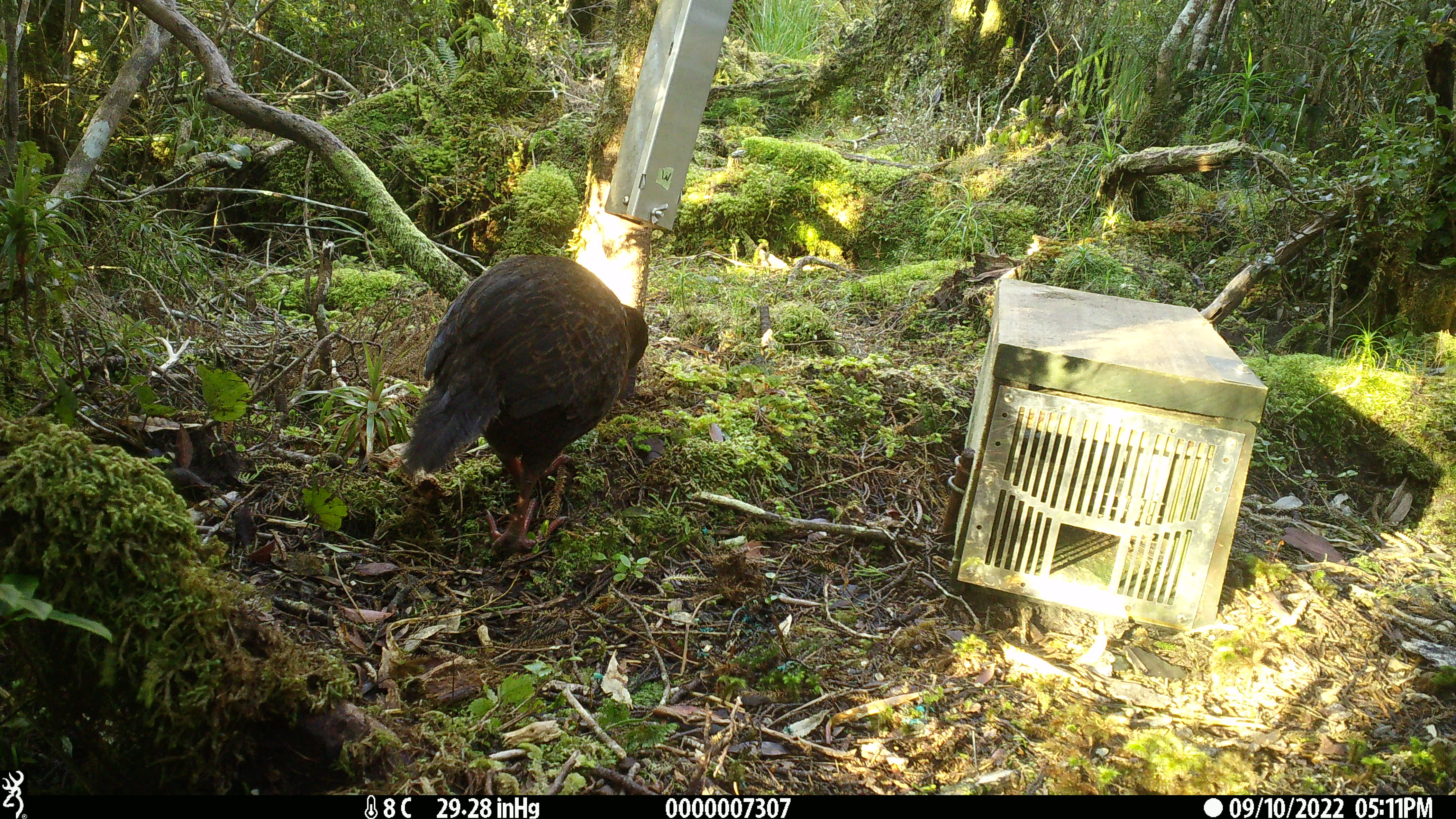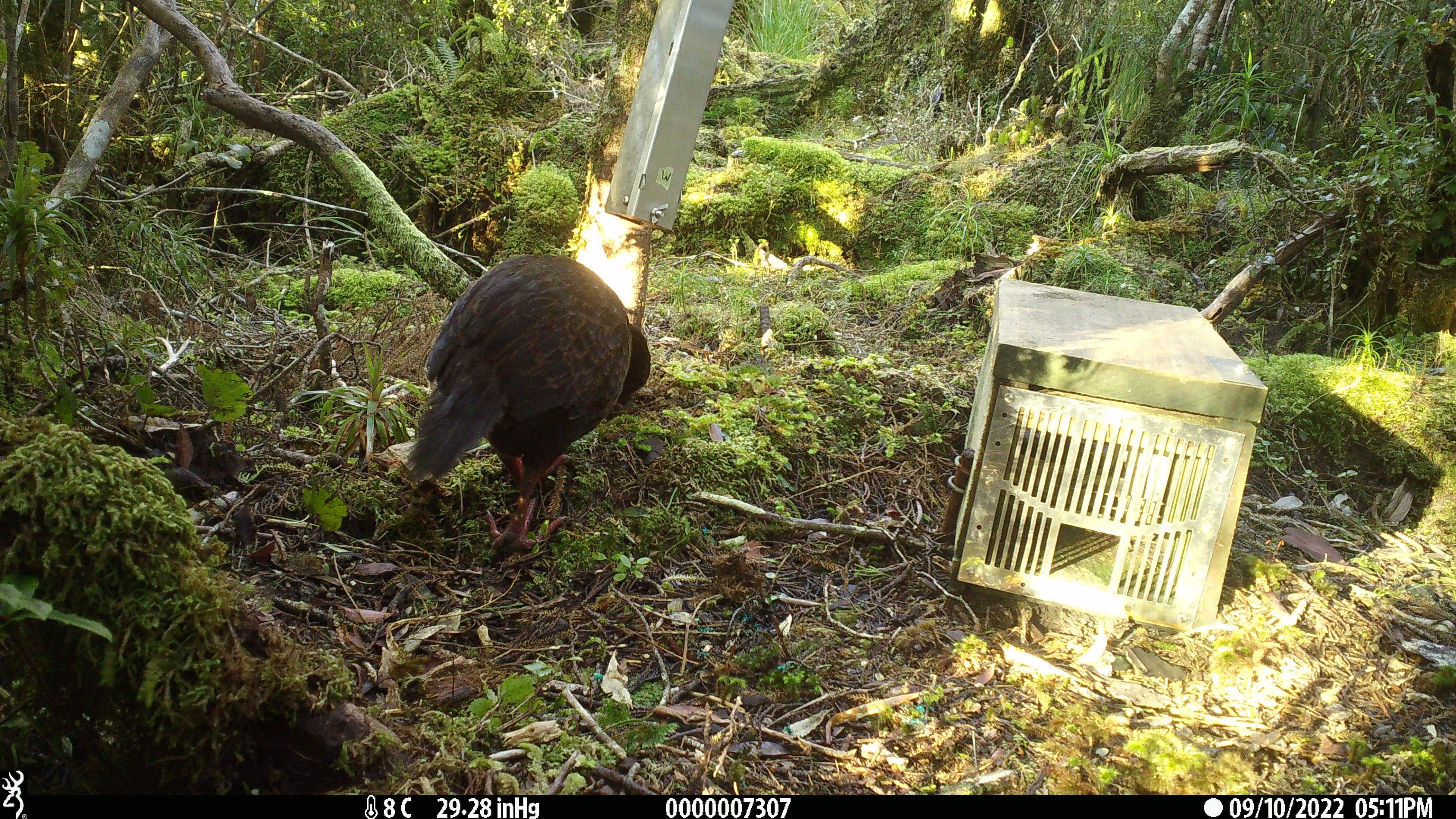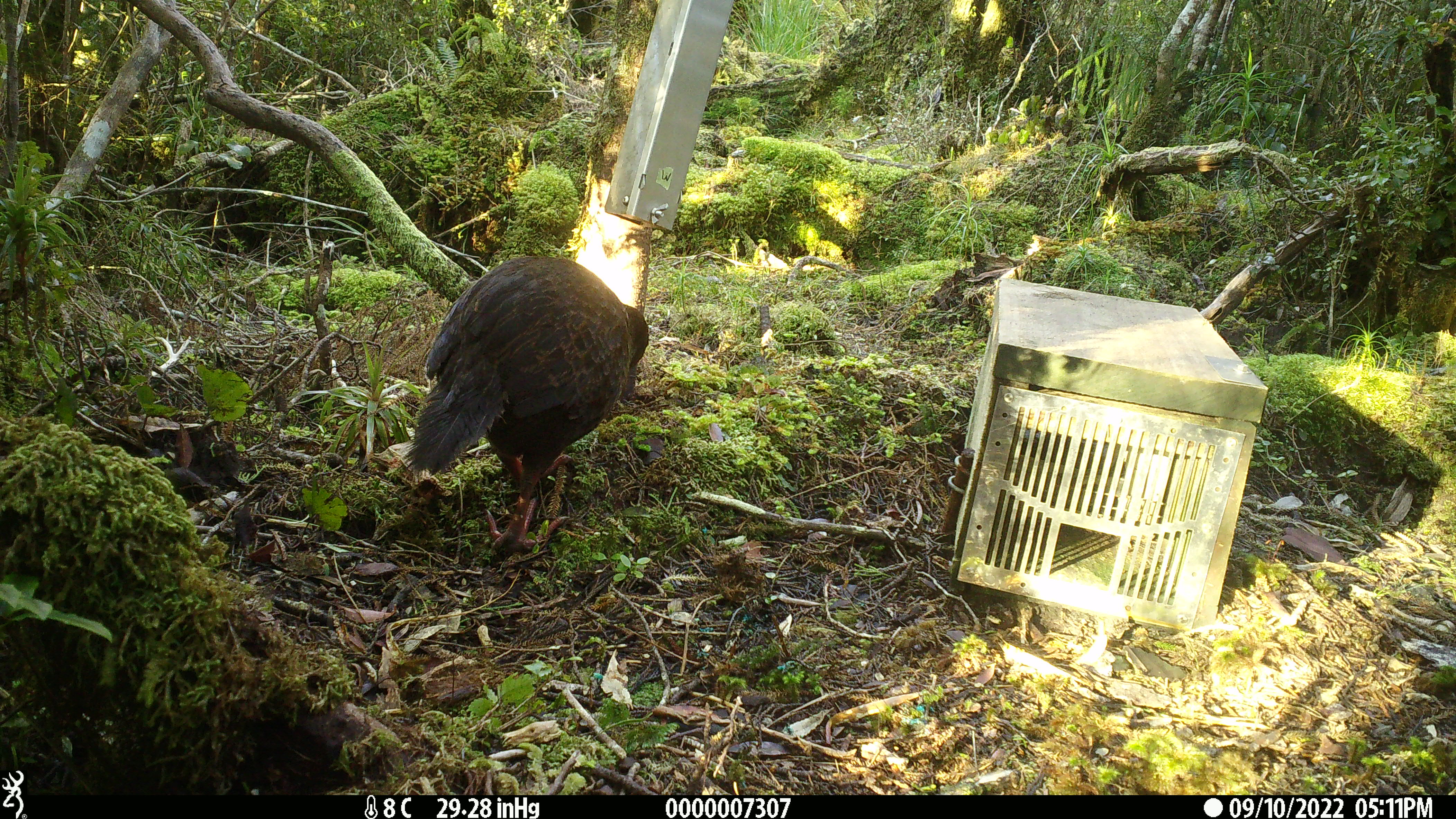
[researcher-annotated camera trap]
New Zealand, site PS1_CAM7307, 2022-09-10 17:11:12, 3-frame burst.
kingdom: Animalia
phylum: Chordata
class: Aves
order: Gruiformes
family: Rallidae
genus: Gallirallus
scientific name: Gallirallus australis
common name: weka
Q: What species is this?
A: Weka (Gallirallus australis).